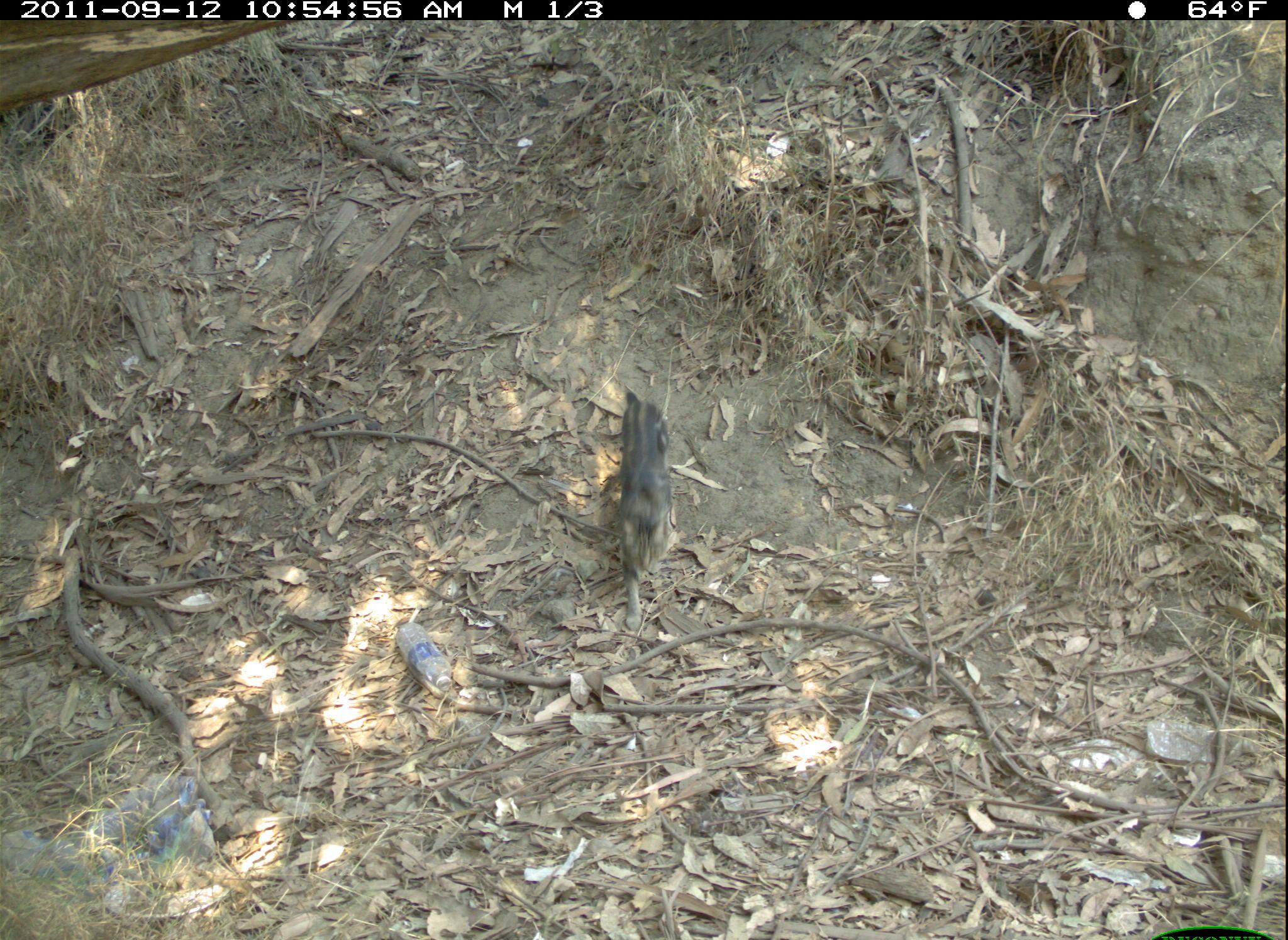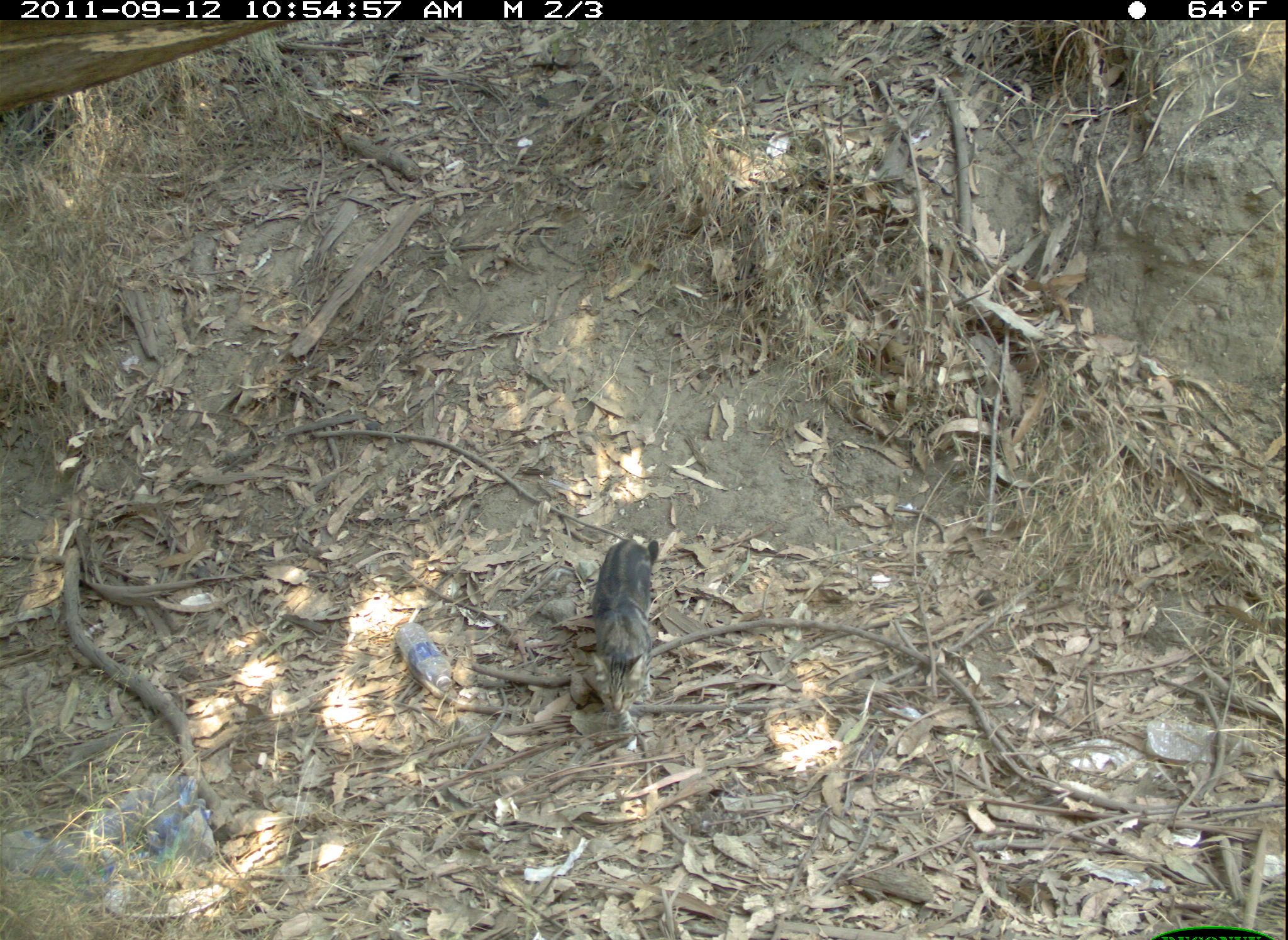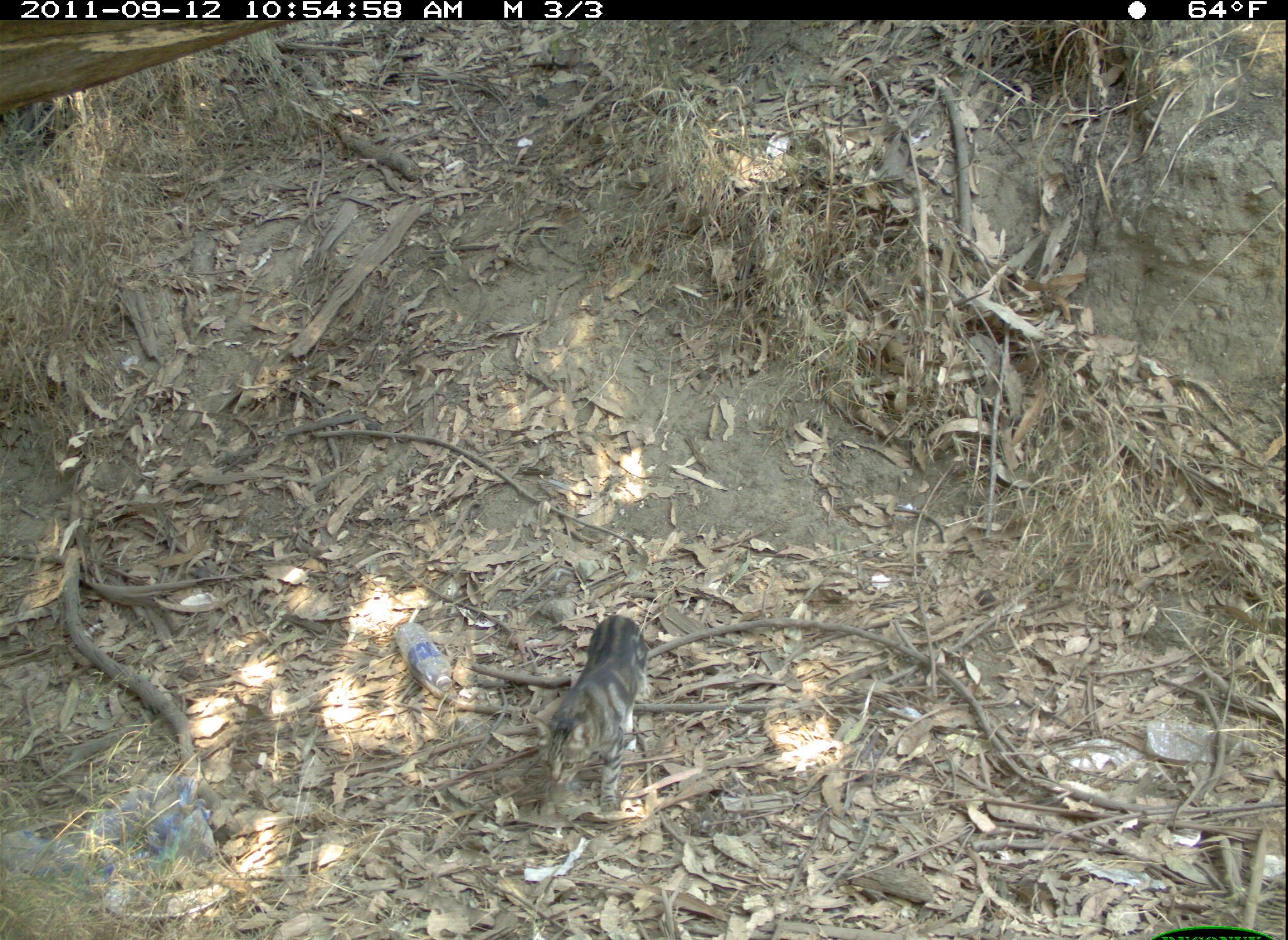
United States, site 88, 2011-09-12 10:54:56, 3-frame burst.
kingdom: Animalia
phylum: Chordata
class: Mammalia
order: Carnivora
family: Felidae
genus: Felis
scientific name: Felis catus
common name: cat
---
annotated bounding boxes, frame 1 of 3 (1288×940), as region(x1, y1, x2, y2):
cat: region(602, 372, 687, 628)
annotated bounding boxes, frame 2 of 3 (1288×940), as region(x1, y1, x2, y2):
cat: region(578, 522, 670, 728)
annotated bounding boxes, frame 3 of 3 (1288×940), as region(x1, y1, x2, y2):
cat: region(529, 620, 656, 825)